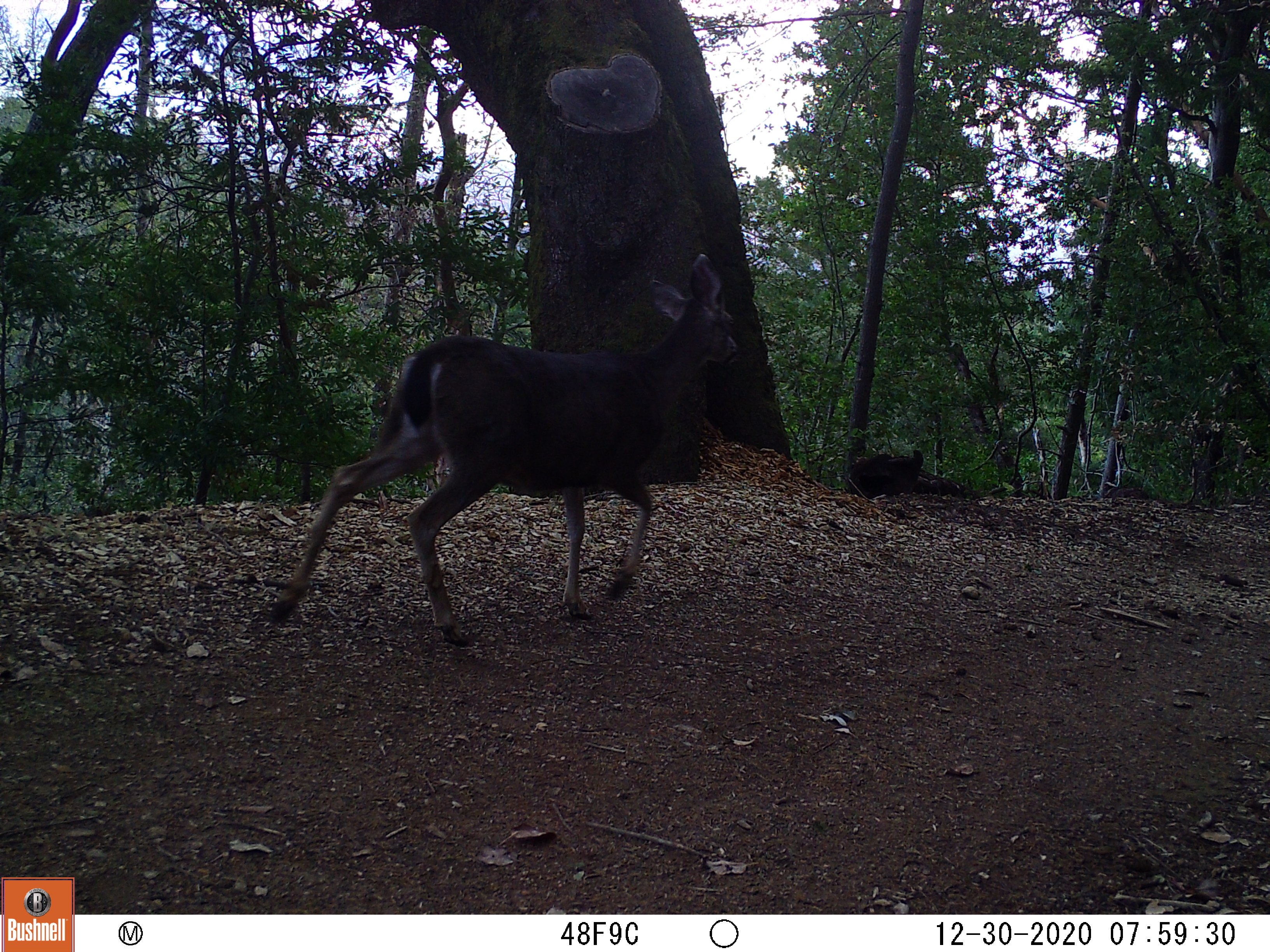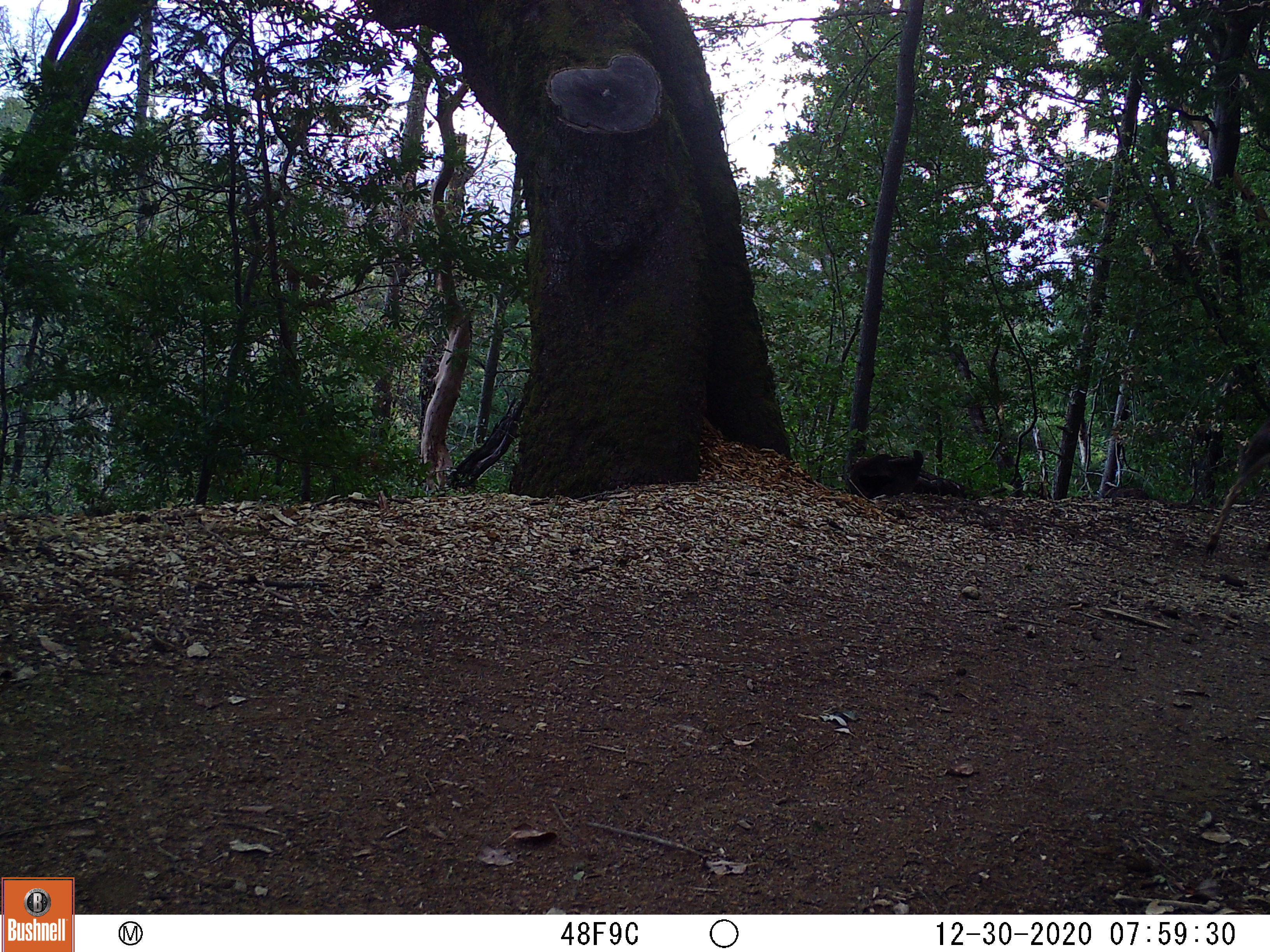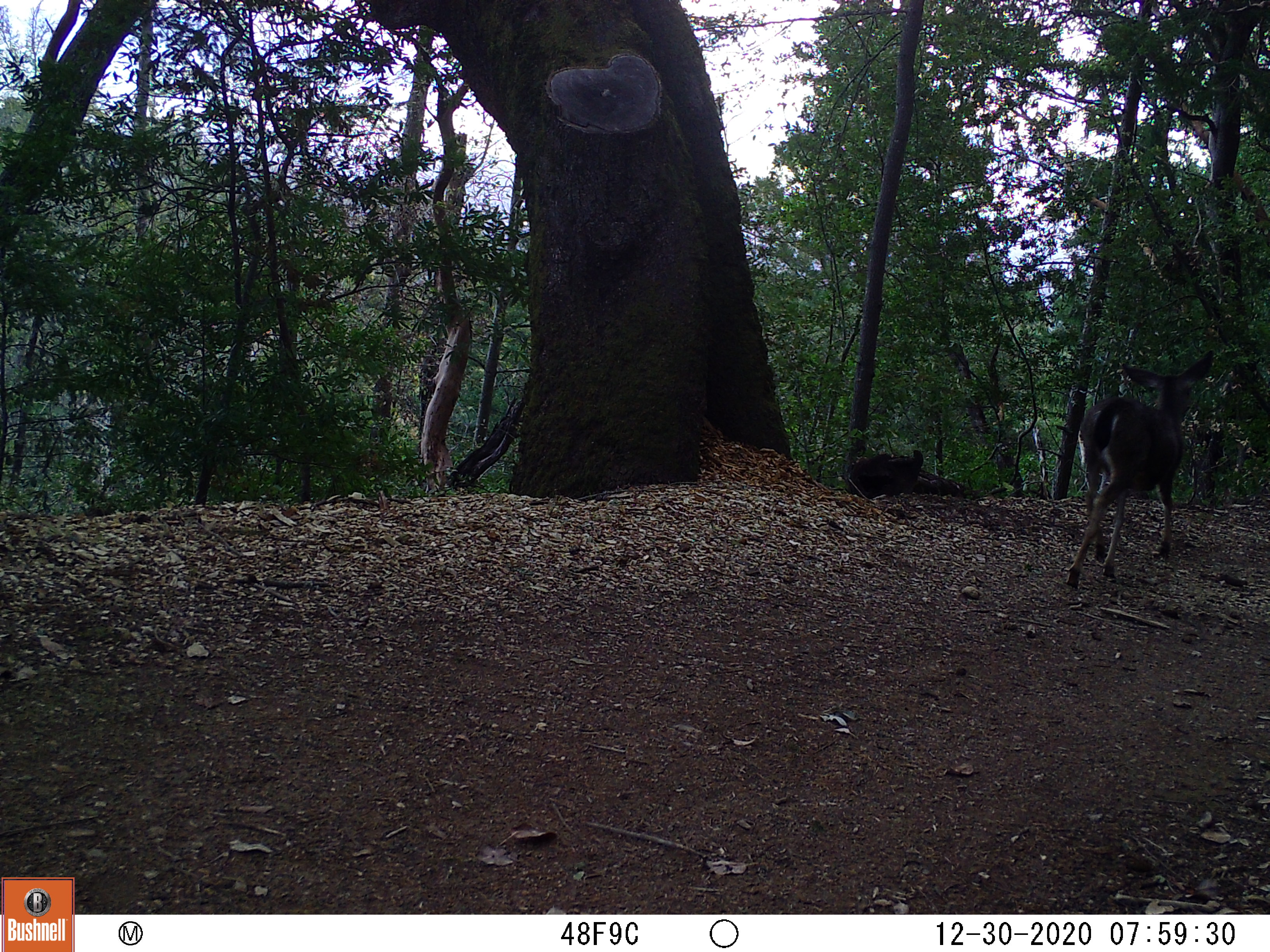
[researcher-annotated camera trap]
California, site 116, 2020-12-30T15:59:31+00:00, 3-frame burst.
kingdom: Animalia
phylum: Chordata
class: Mammalia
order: Artiodactyla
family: Cervidae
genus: Odocoileus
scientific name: Odocoileus hemionus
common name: mule deer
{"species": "mule deer (Odocoileus hemionus)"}